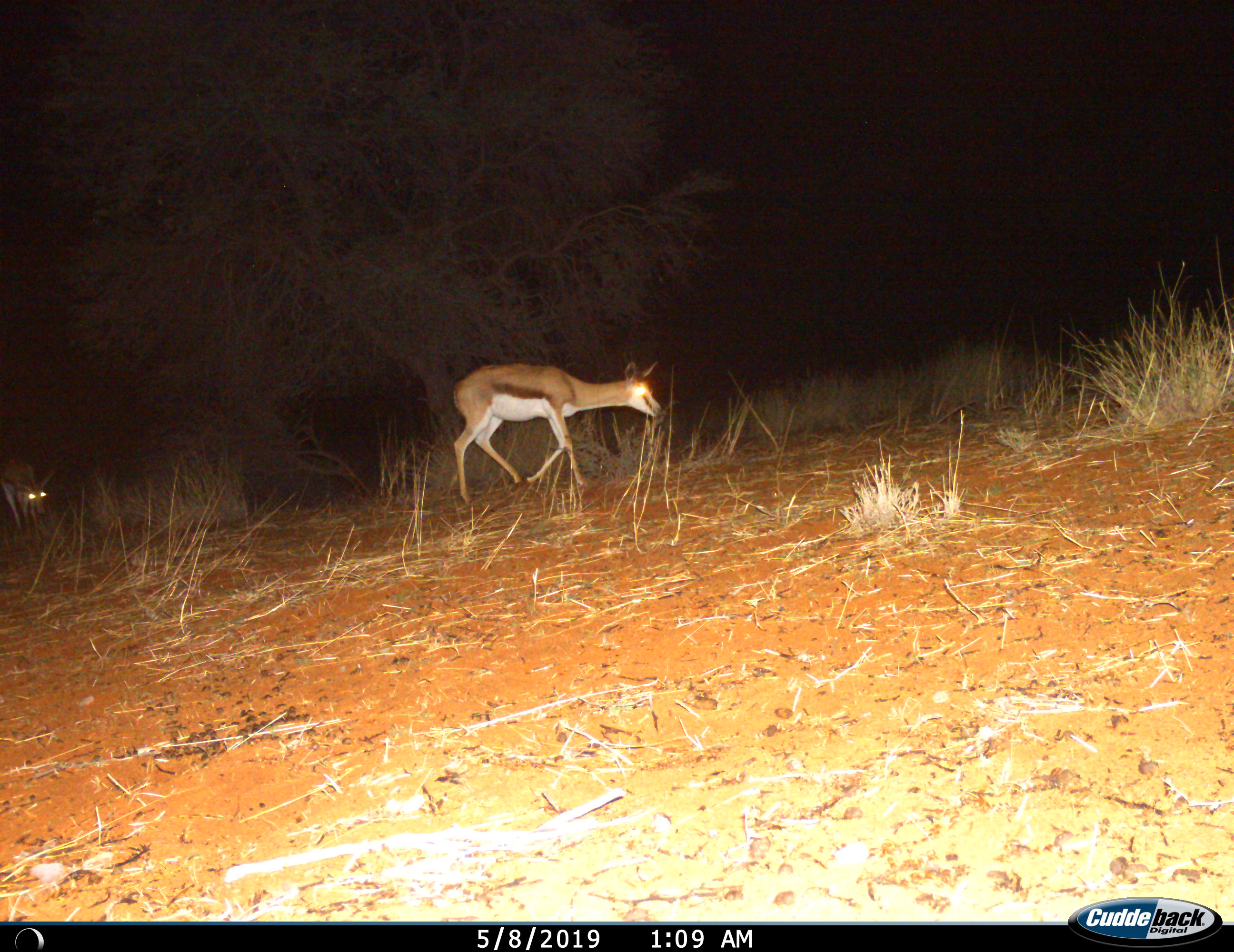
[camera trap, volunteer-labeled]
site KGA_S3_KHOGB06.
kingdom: Animalia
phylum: Chordata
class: Mammalia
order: Artiodactyla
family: Bovidae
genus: Antidorcas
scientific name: Antidorcas marsupialis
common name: springbok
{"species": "springbok (Antidorcas marsupialis)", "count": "2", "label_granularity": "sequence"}